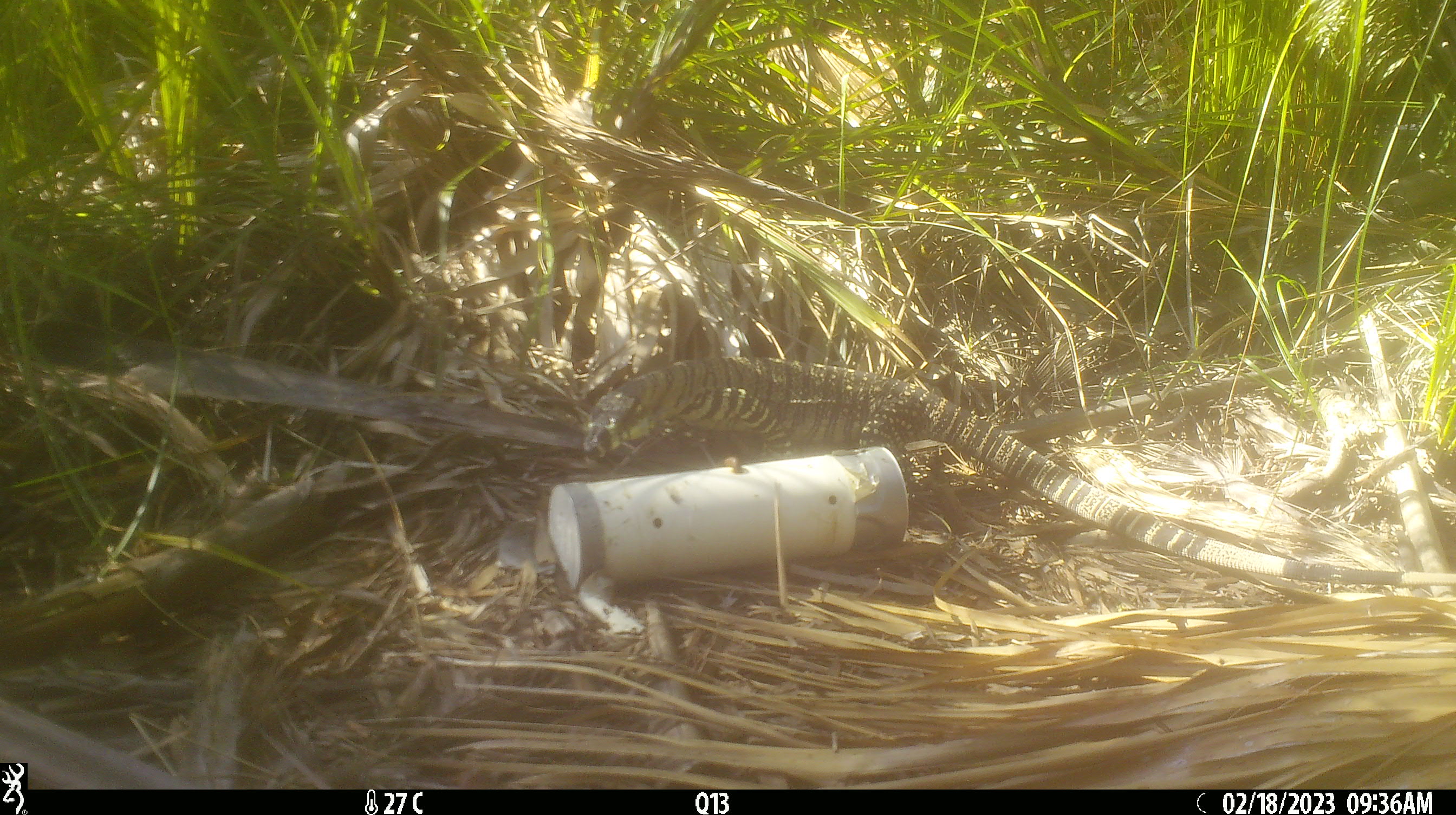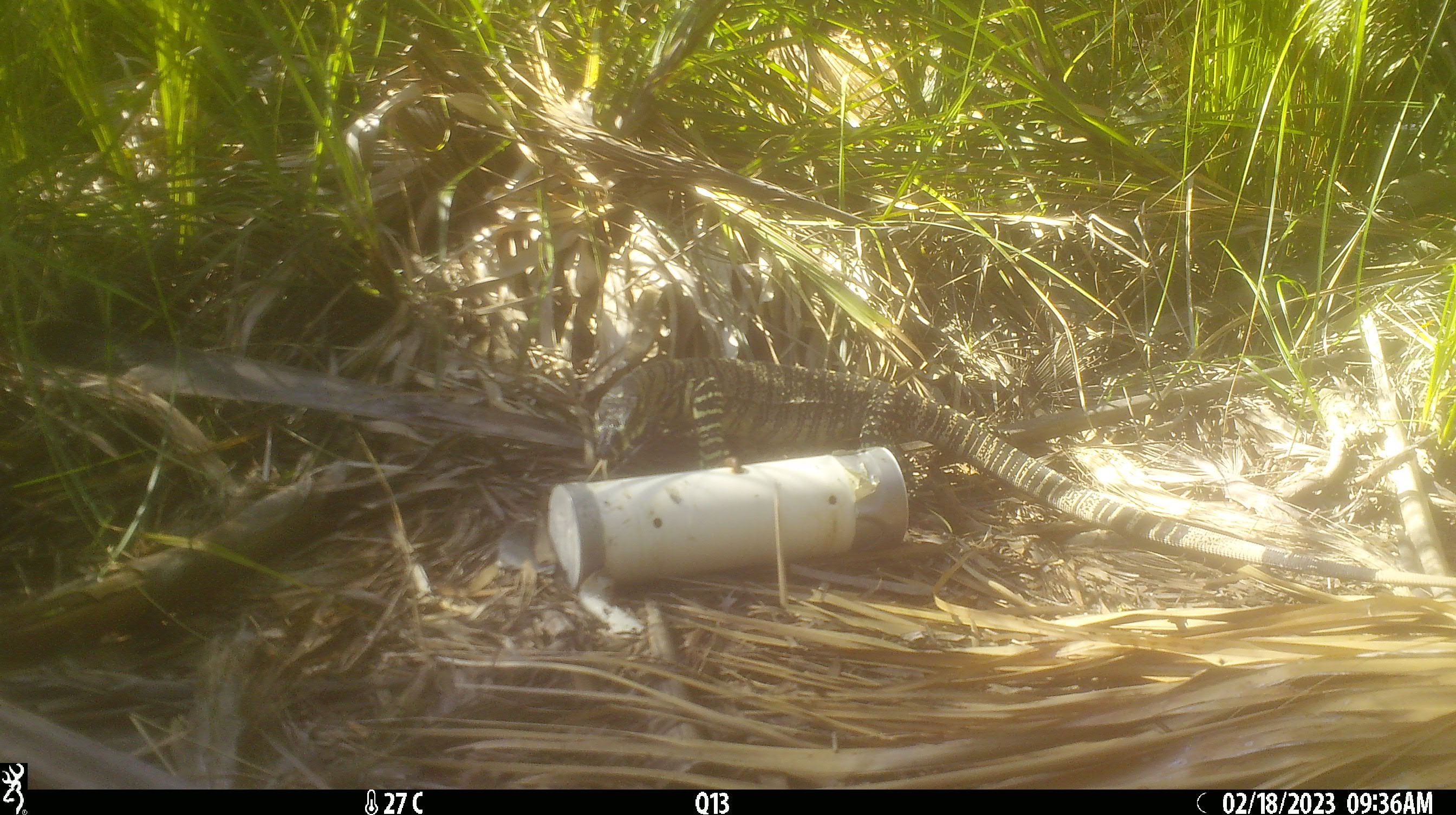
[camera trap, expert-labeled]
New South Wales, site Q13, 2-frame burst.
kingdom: Animalia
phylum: Chordata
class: Reptilia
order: Squamata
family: Varanidae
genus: Varanus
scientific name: Varanus varius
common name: lace monitor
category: goanna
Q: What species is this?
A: Goanna (lace monitor) (Varanus varius).